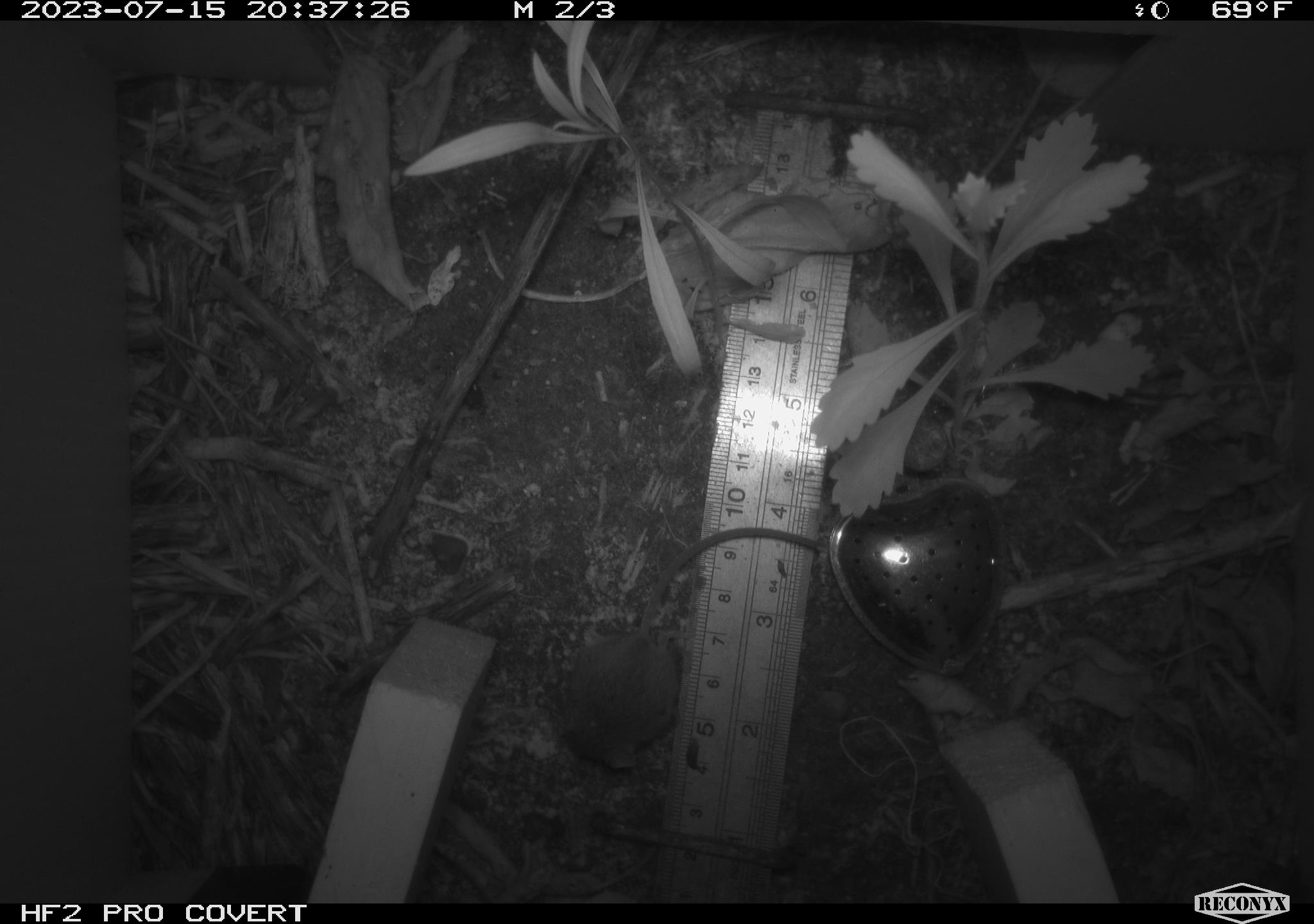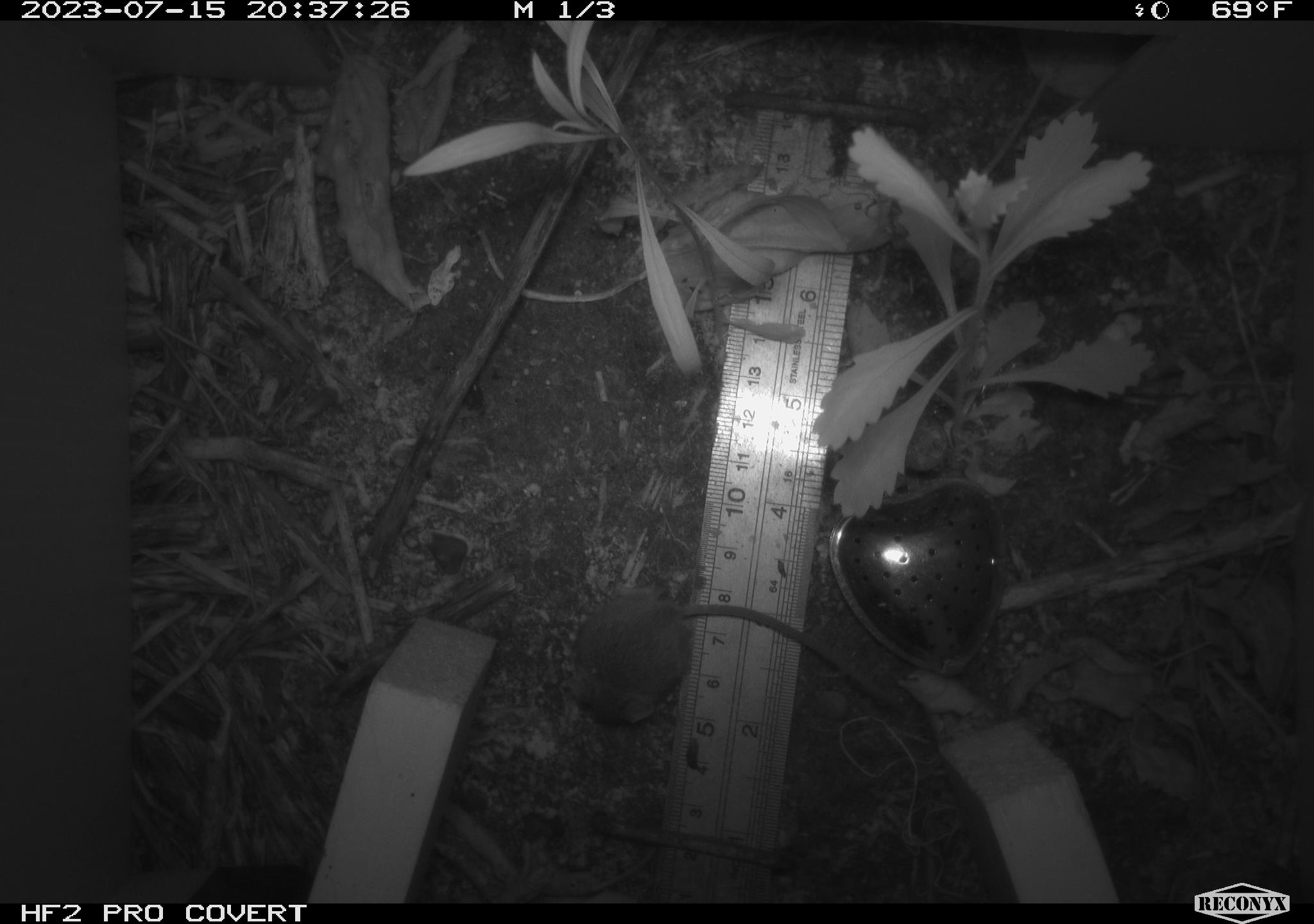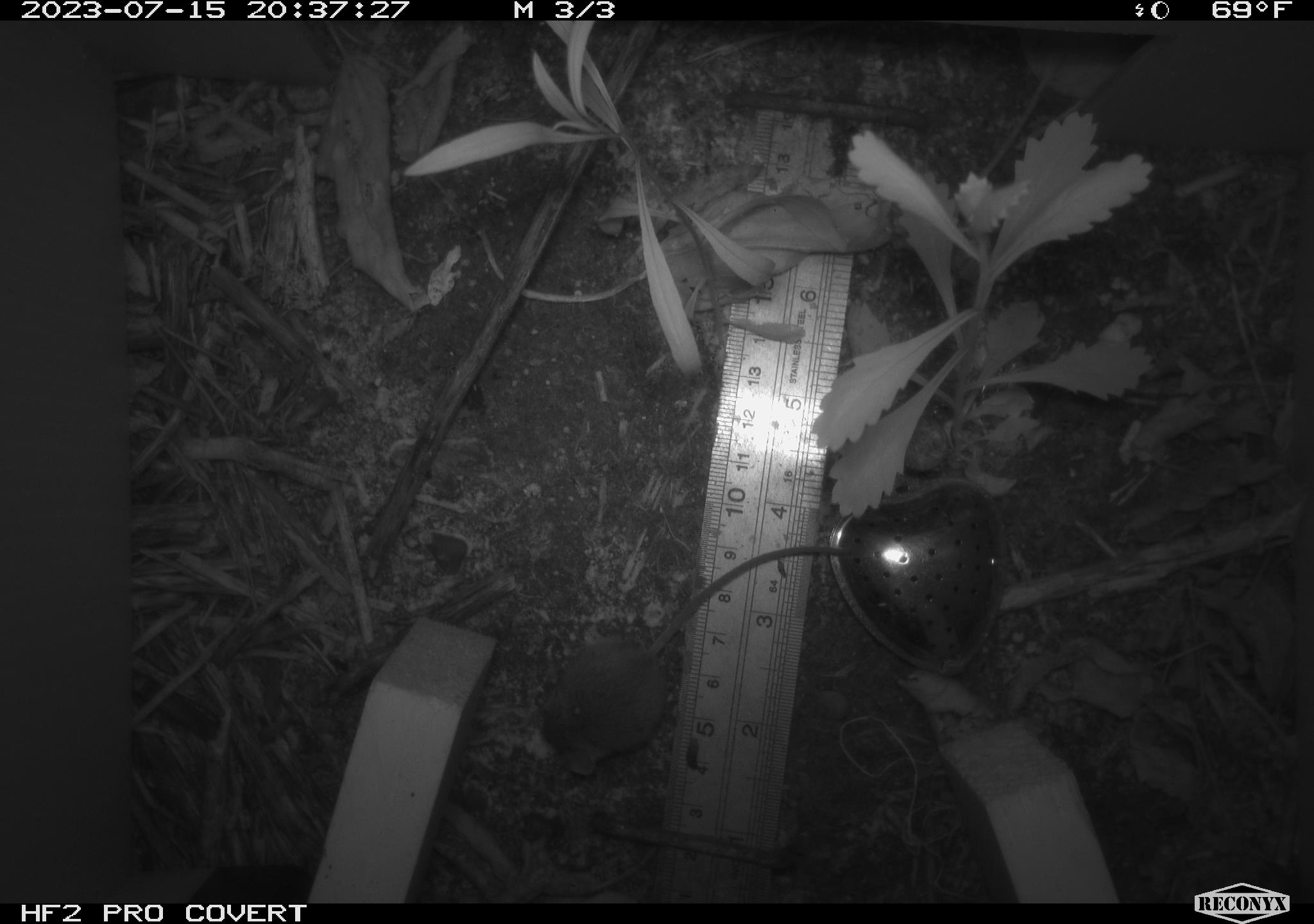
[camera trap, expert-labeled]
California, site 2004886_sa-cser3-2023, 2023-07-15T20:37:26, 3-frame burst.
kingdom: Animalia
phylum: Chordata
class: Mammalia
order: Rodentia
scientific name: Rodentia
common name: mouse species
Mouse species (Rodentia).